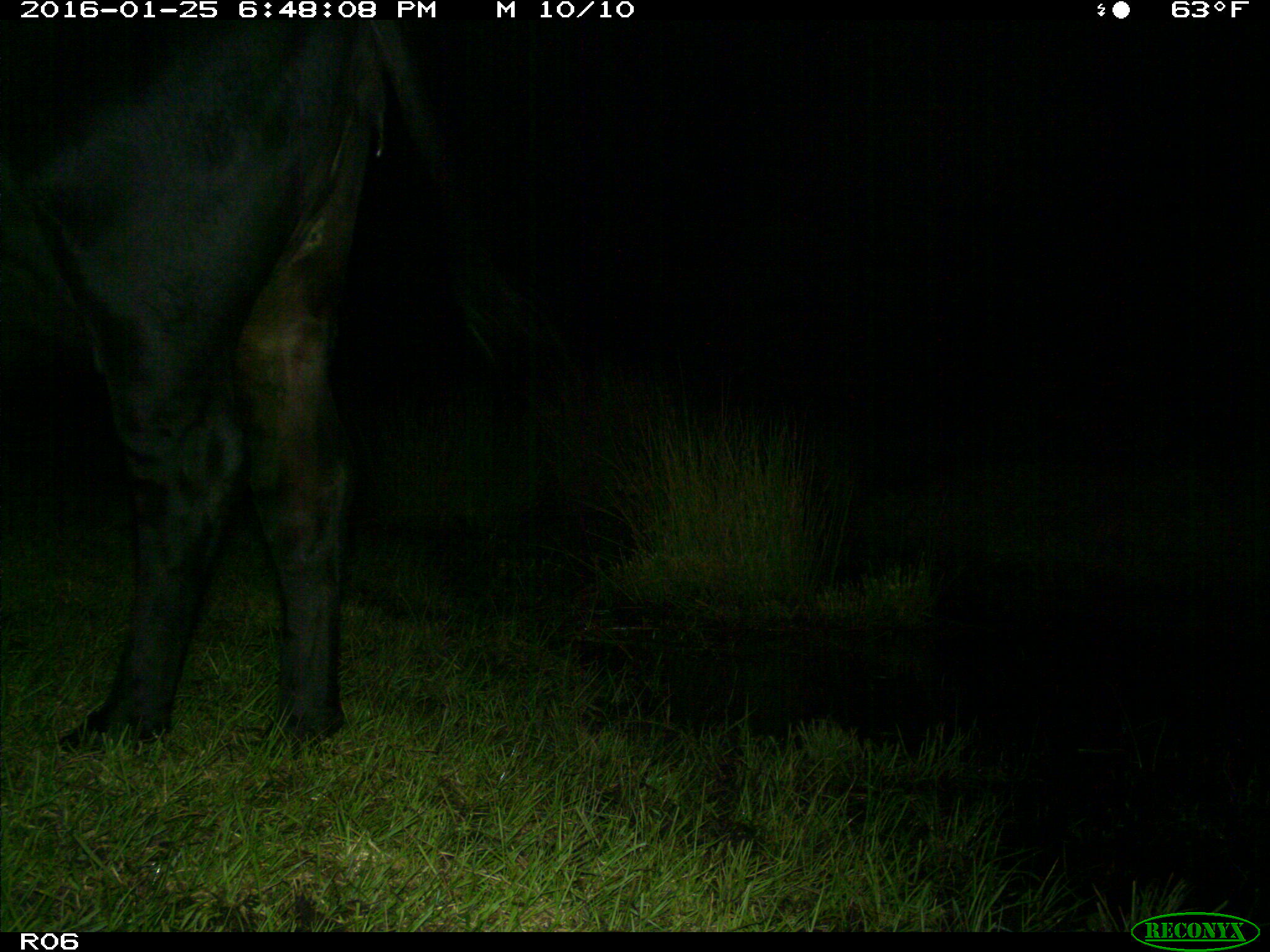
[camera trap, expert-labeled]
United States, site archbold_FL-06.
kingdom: Animalia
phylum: Chordata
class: Mammalia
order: Artiodactyla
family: Bovidae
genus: Bos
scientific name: Bos taurus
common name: domestic cow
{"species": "Bos taurus (domestic cow)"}